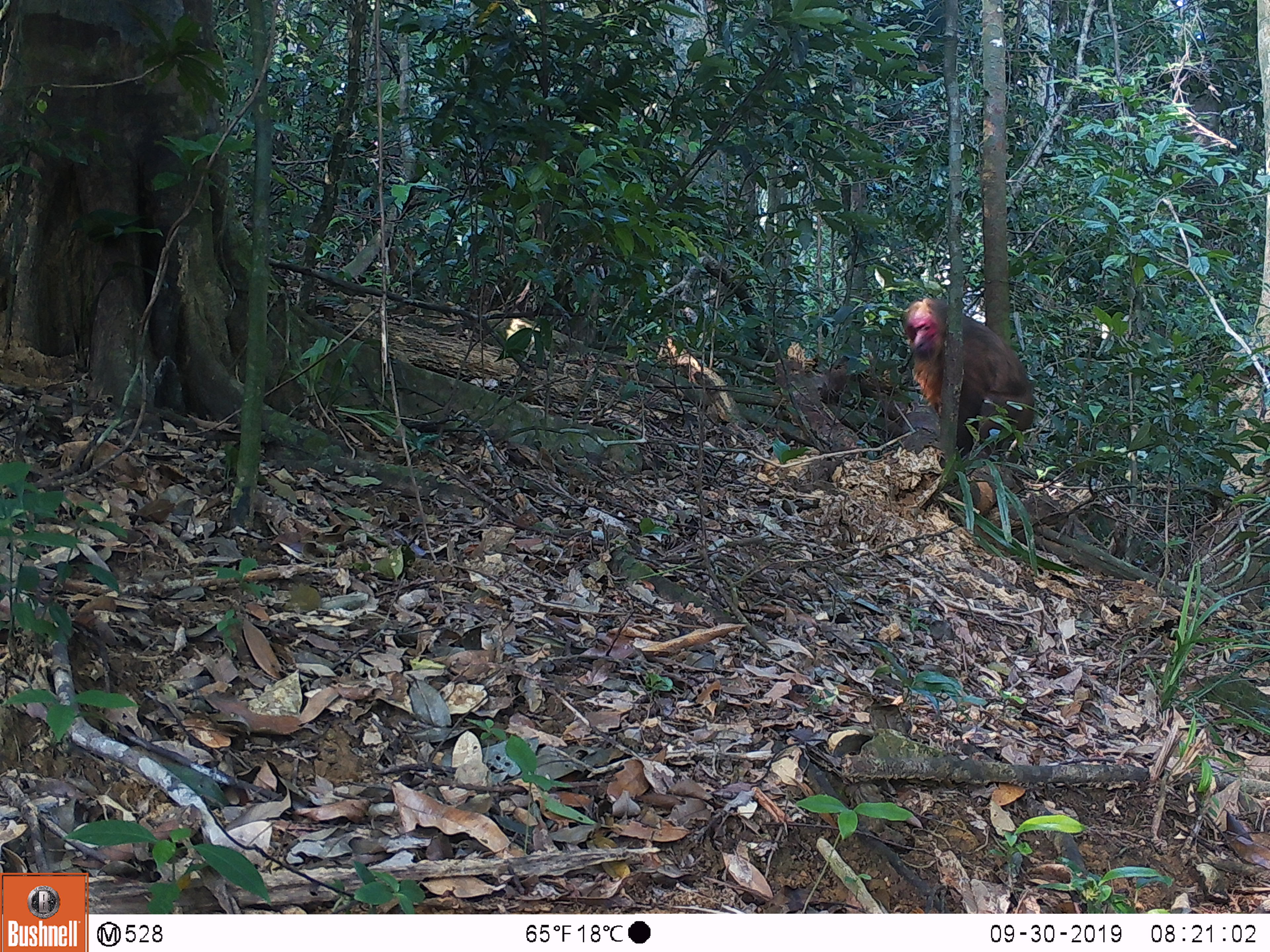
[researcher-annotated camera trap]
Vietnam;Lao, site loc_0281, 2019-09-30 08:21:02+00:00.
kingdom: Animalia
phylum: Chordata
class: Mammalia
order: Primates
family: Cercopithecidae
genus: Macaca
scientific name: Macaca arctoides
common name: stump-tailed macaque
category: stump tailed macaque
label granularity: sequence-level